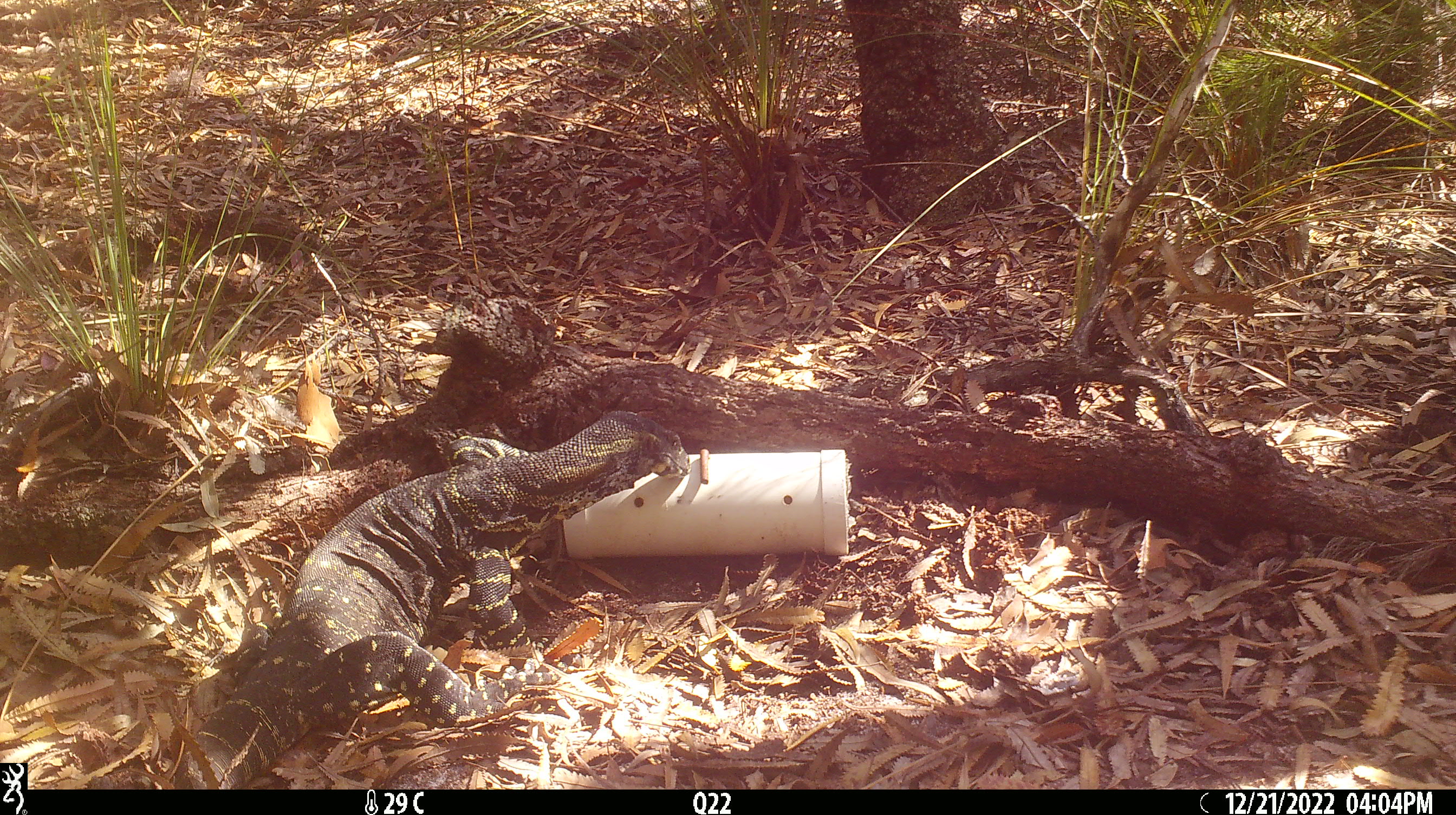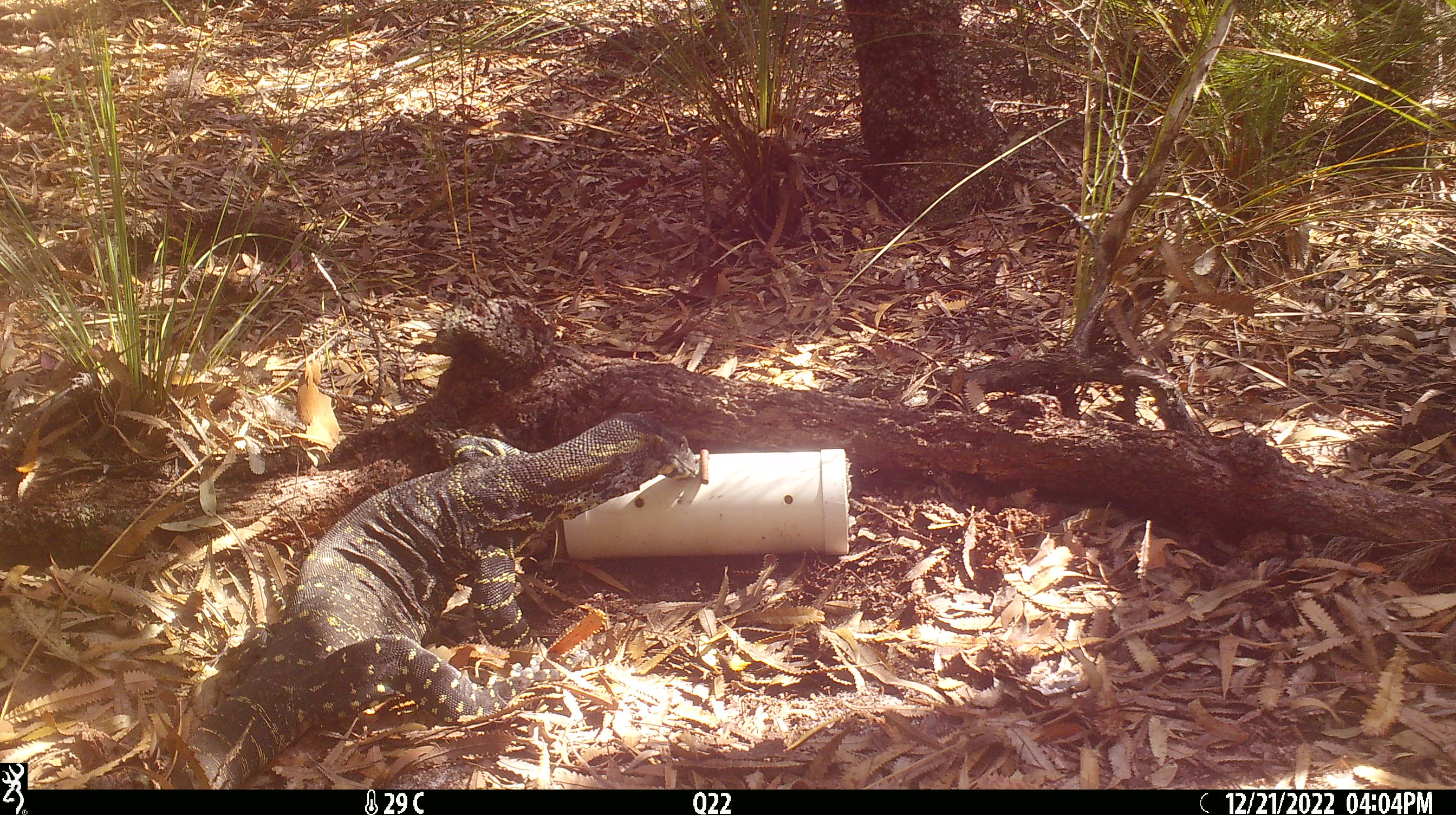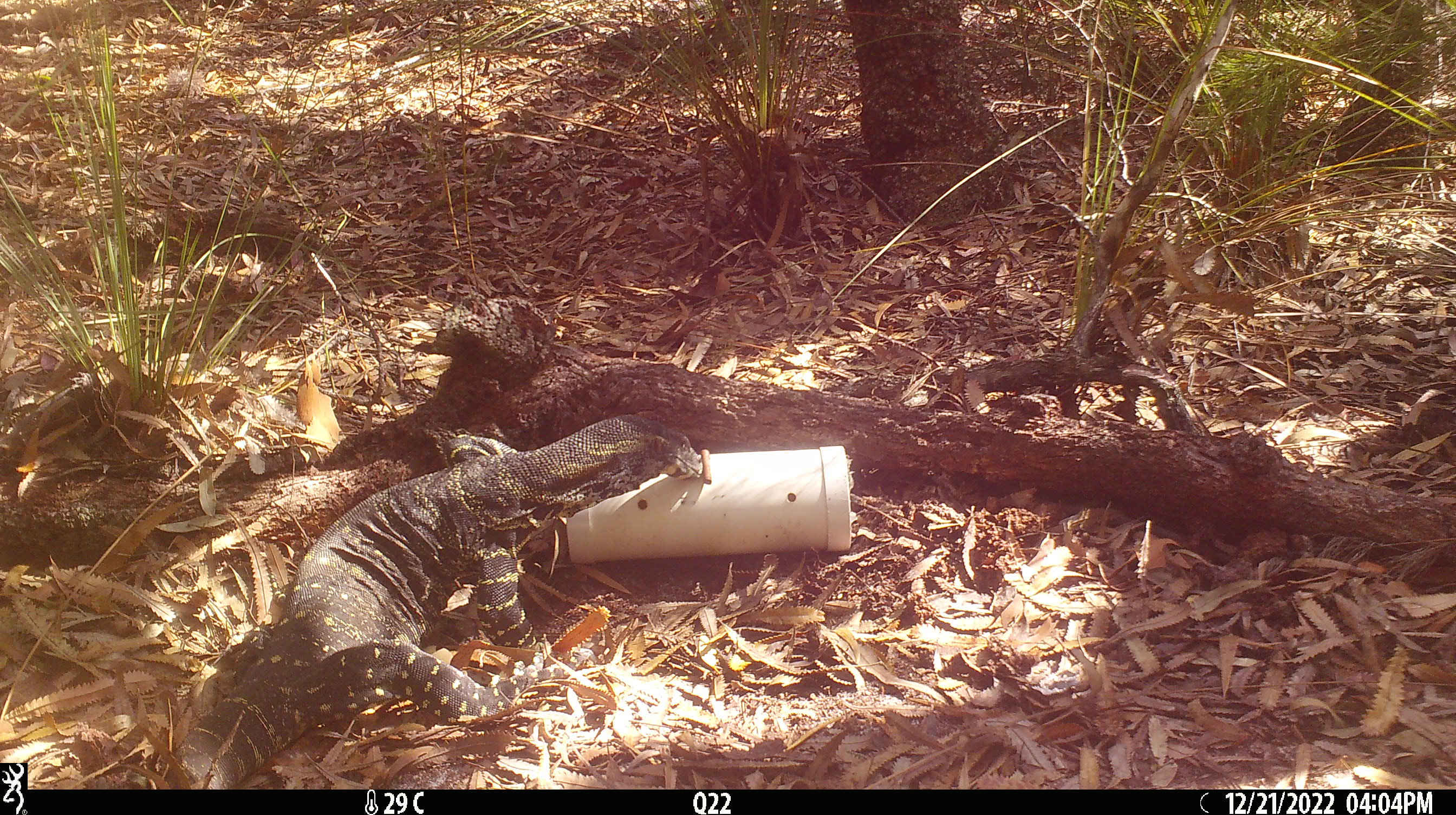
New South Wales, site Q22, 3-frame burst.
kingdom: Animalia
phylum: Chordata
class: Reptilia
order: Squamata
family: Varanidae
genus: Varanus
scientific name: Varanus varius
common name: lace monitor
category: goanna